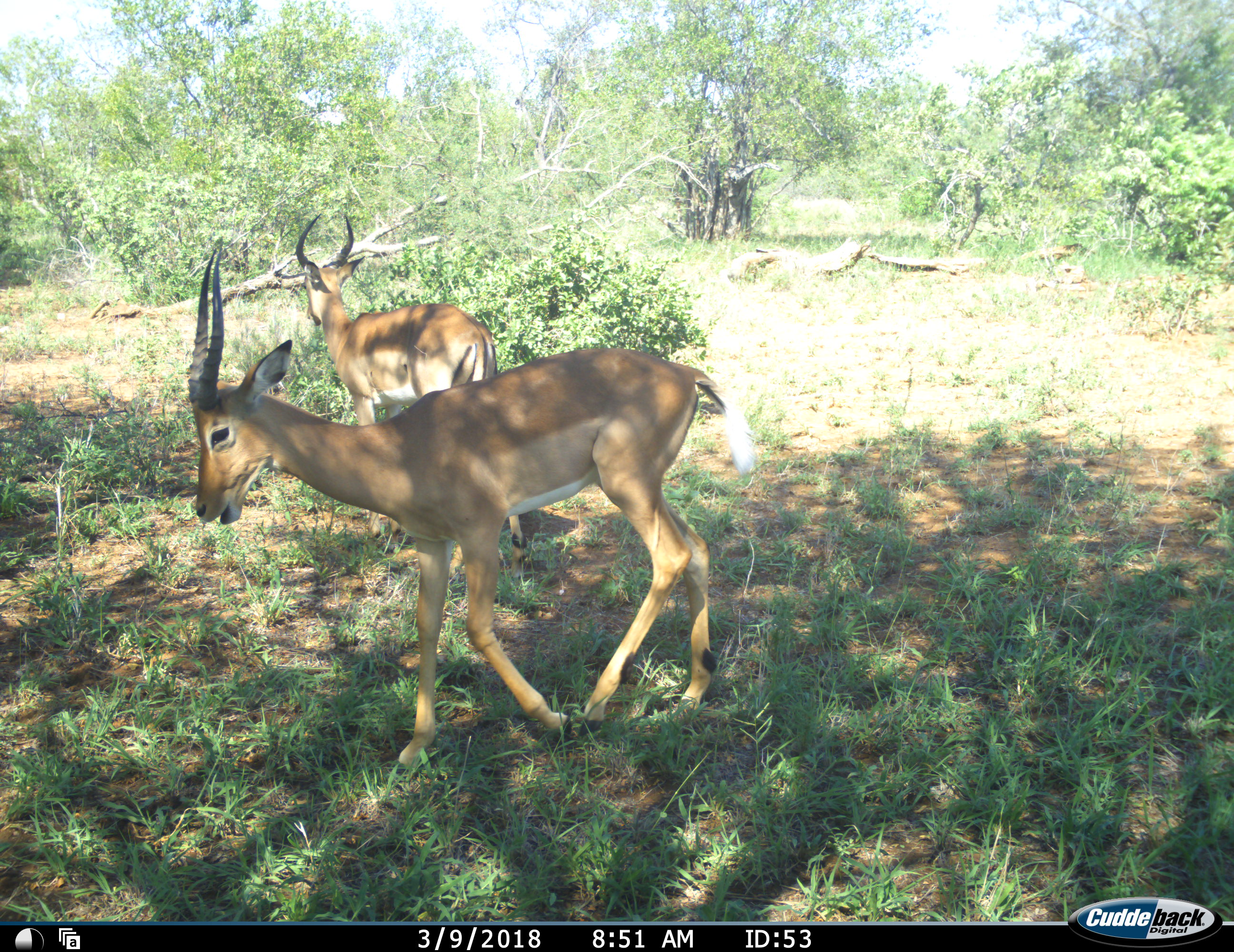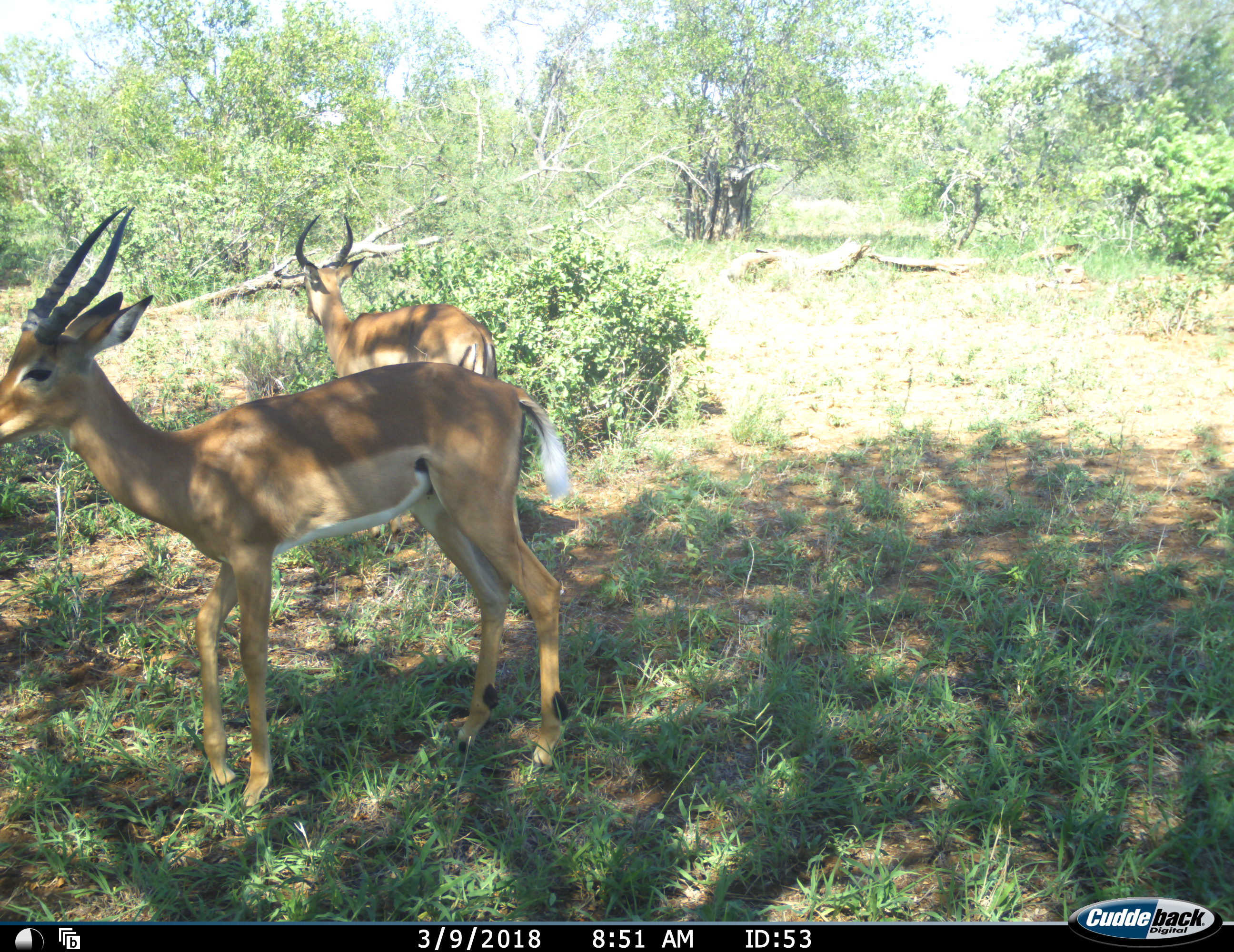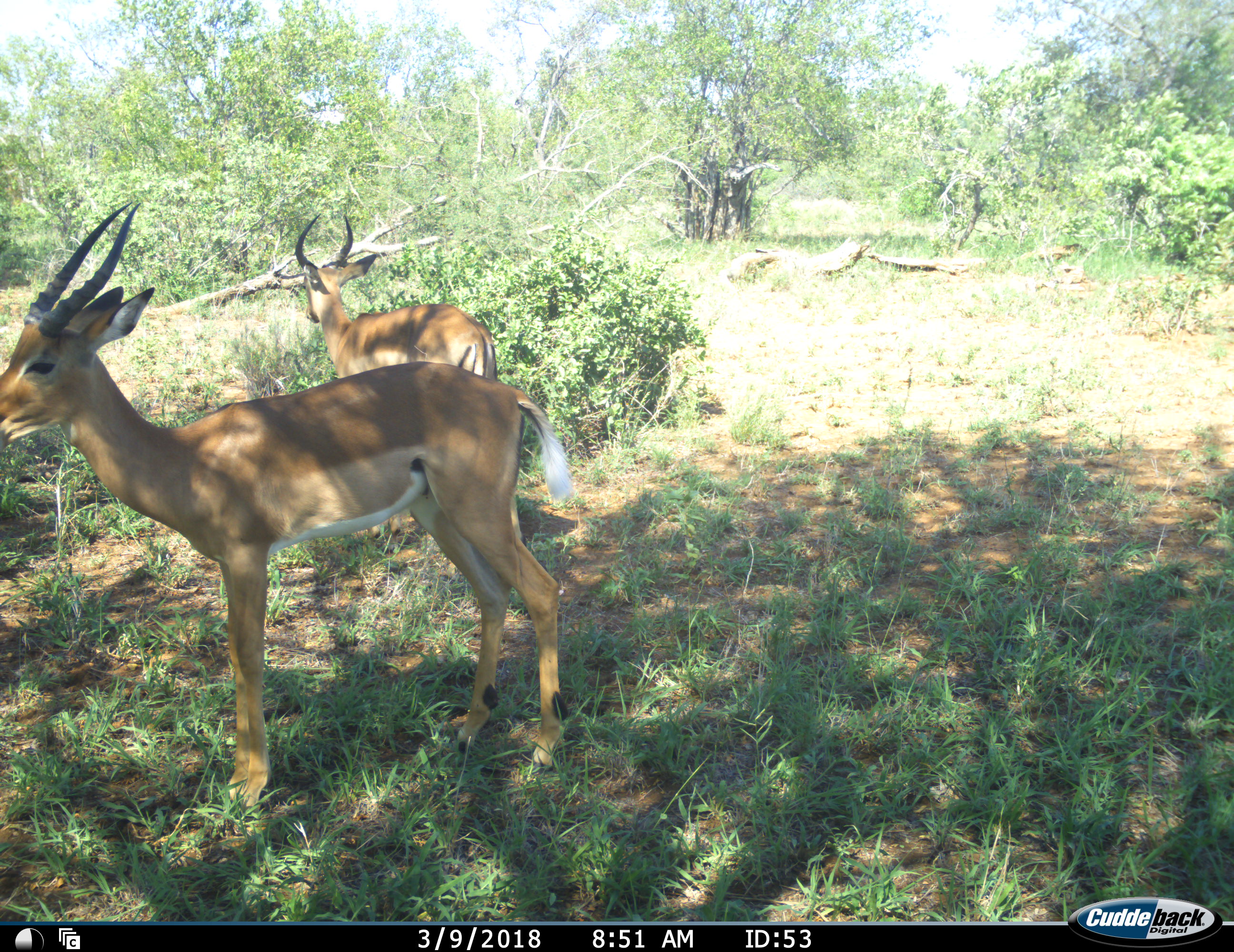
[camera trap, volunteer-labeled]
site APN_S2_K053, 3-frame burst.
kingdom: Animalia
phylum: Chordata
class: Mammalia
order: Artiodactyla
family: Bovidae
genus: Aepyceros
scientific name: Aepyceros melampus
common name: impala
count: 2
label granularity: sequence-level